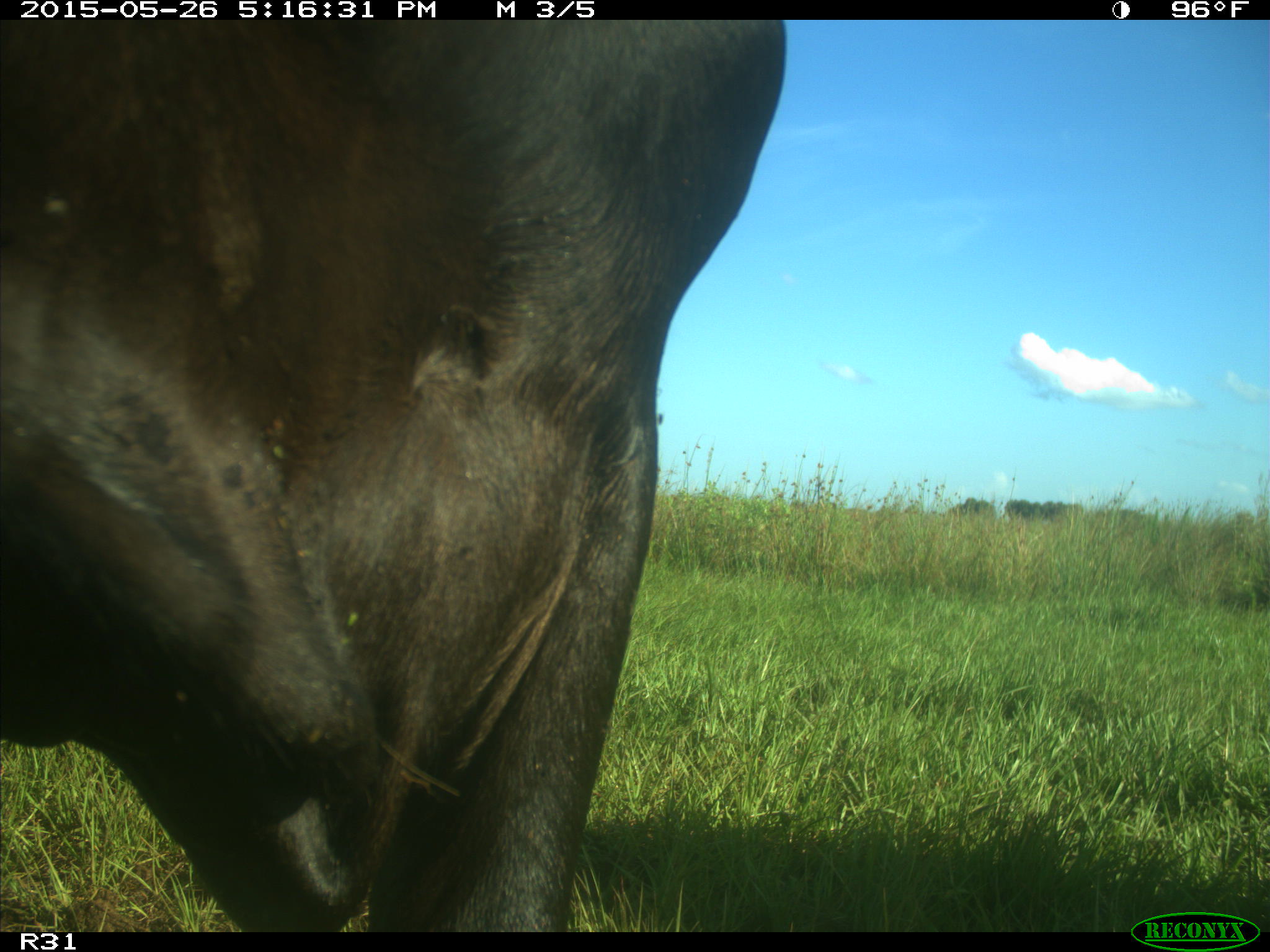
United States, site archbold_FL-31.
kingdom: Animalia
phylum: Chordata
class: Mammalia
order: Artiodactyla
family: Bovidae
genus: Bos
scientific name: Bos taurus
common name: domestic cow